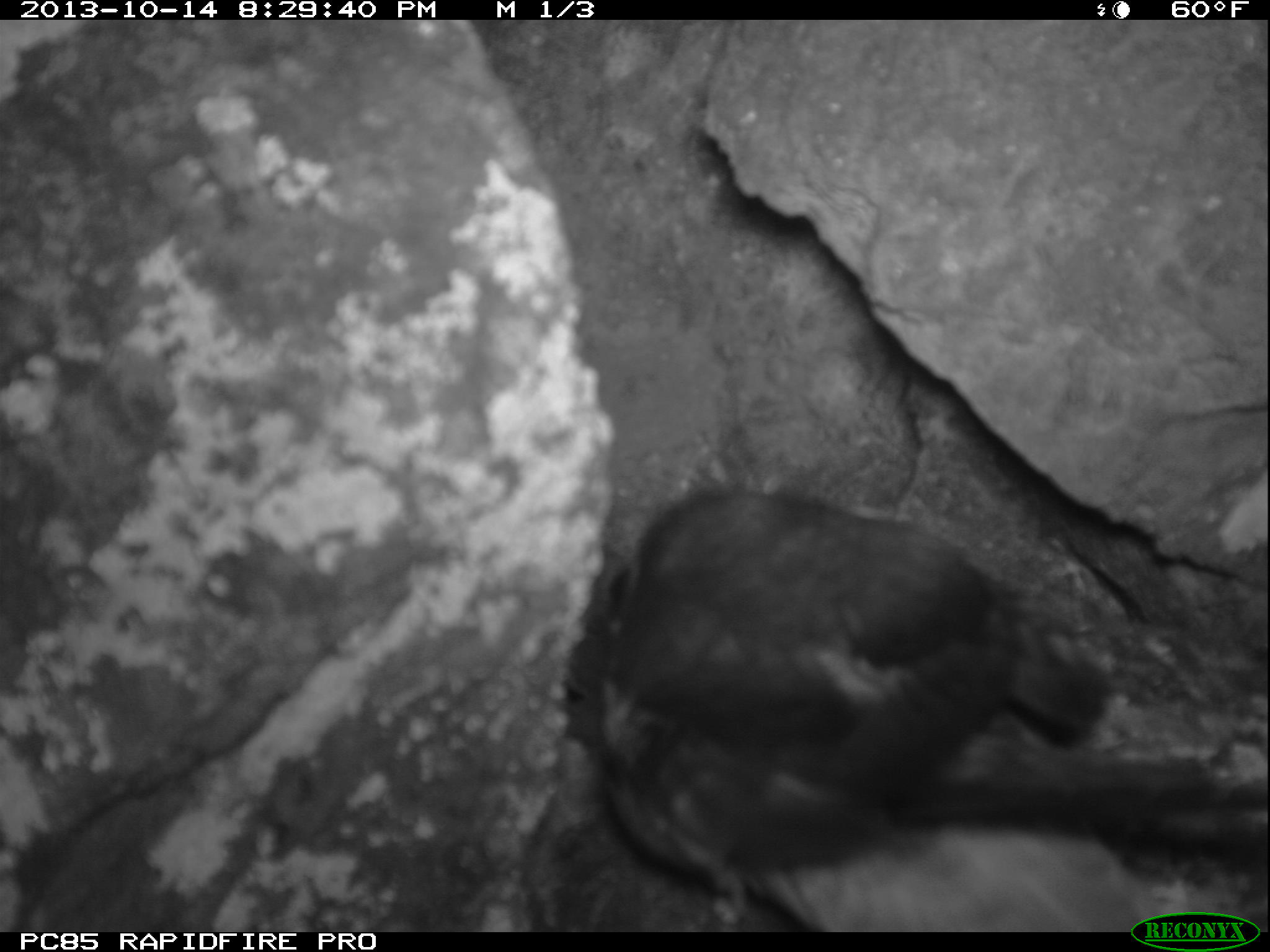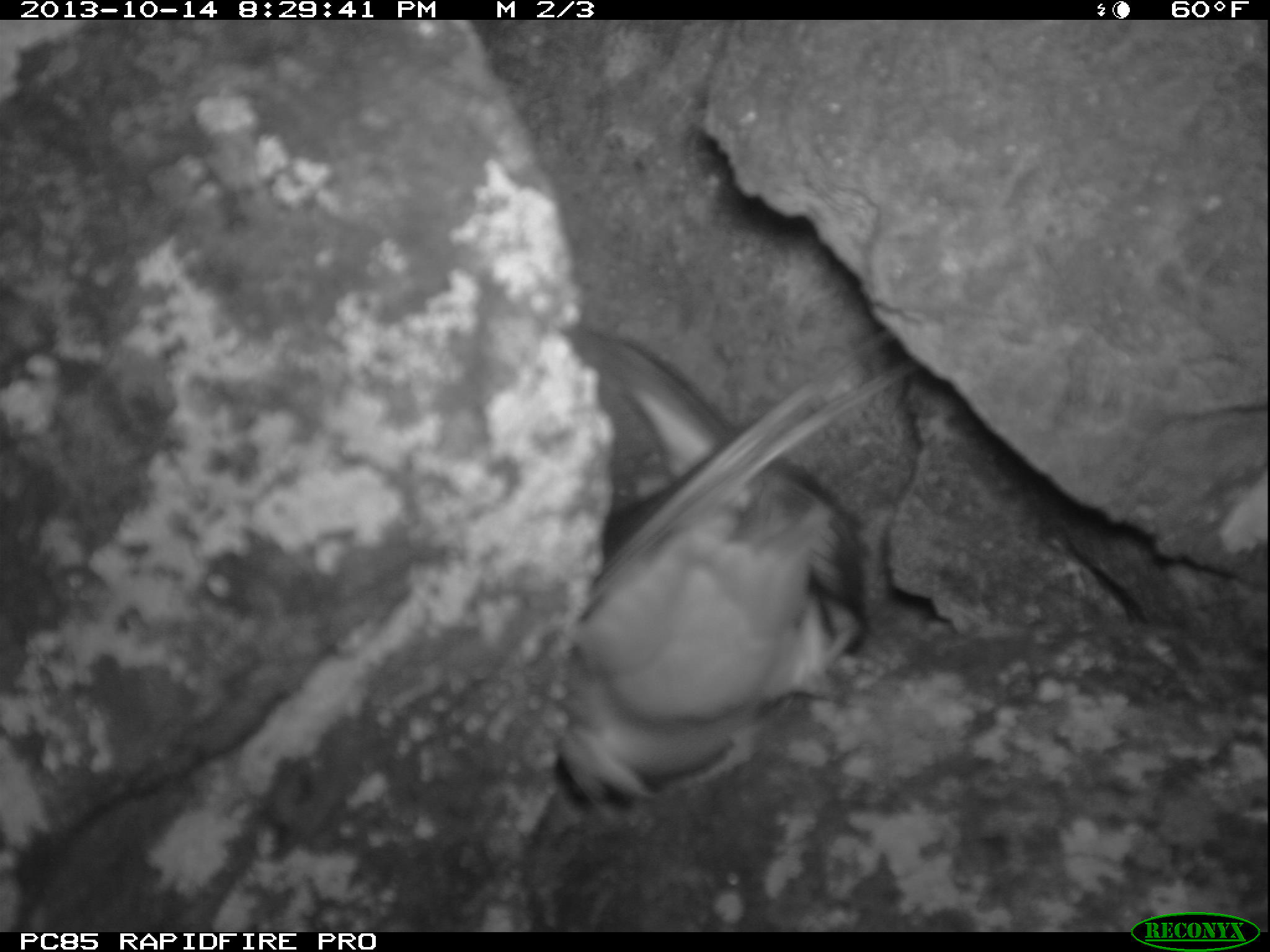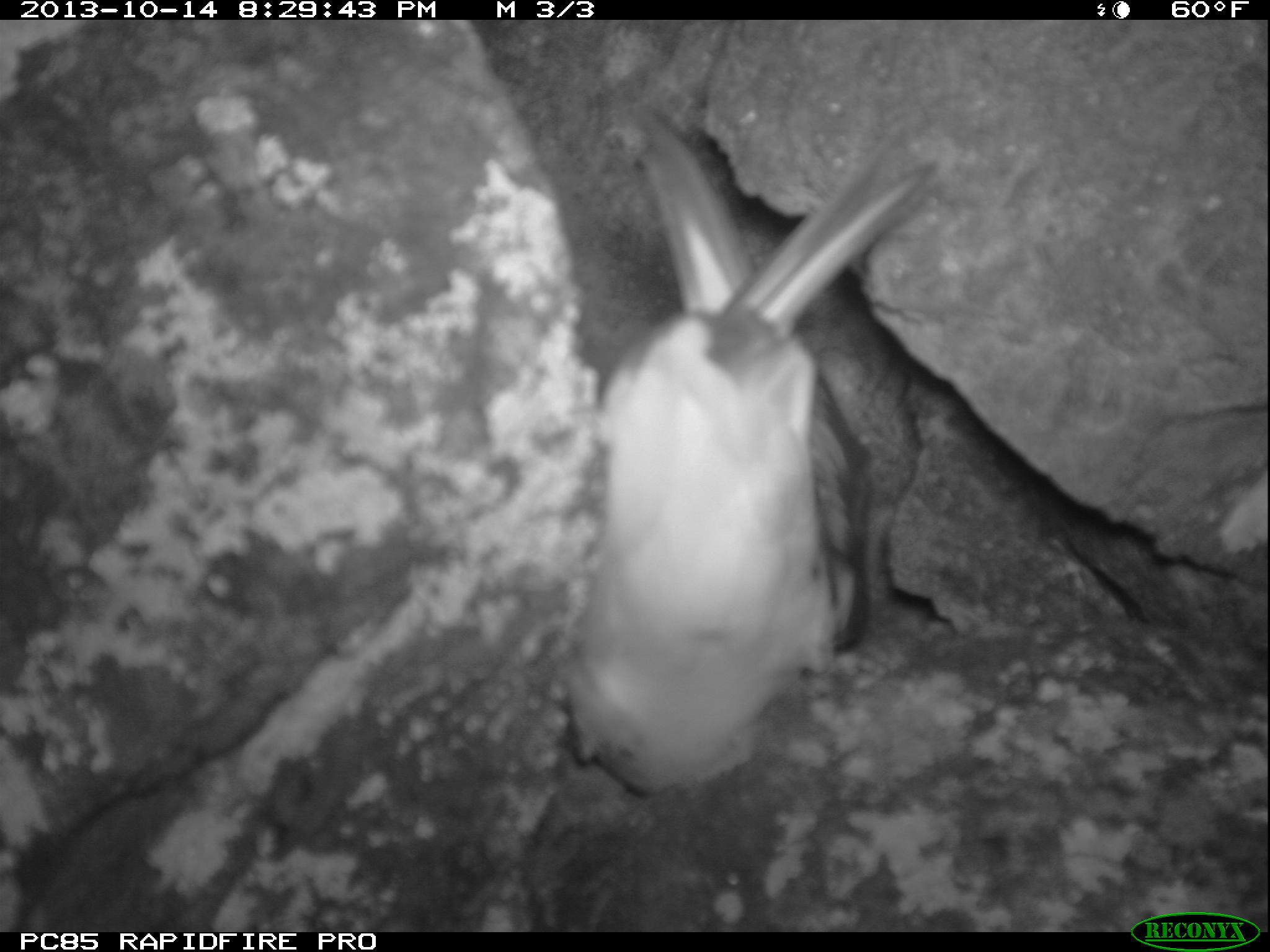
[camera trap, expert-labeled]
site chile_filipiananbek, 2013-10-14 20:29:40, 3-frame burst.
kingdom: Animalia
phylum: Chordata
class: Aves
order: Procellariiformes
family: Procellariidae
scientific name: Procellariidae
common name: petrel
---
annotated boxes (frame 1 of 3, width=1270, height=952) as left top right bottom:
petrel: 509 478 1163 942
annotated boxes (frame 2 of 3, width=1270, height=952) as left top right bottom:
petrel: 541 320 882 806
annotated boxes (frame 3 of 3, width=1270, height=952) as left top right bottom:
petrel: 557 110 929 773